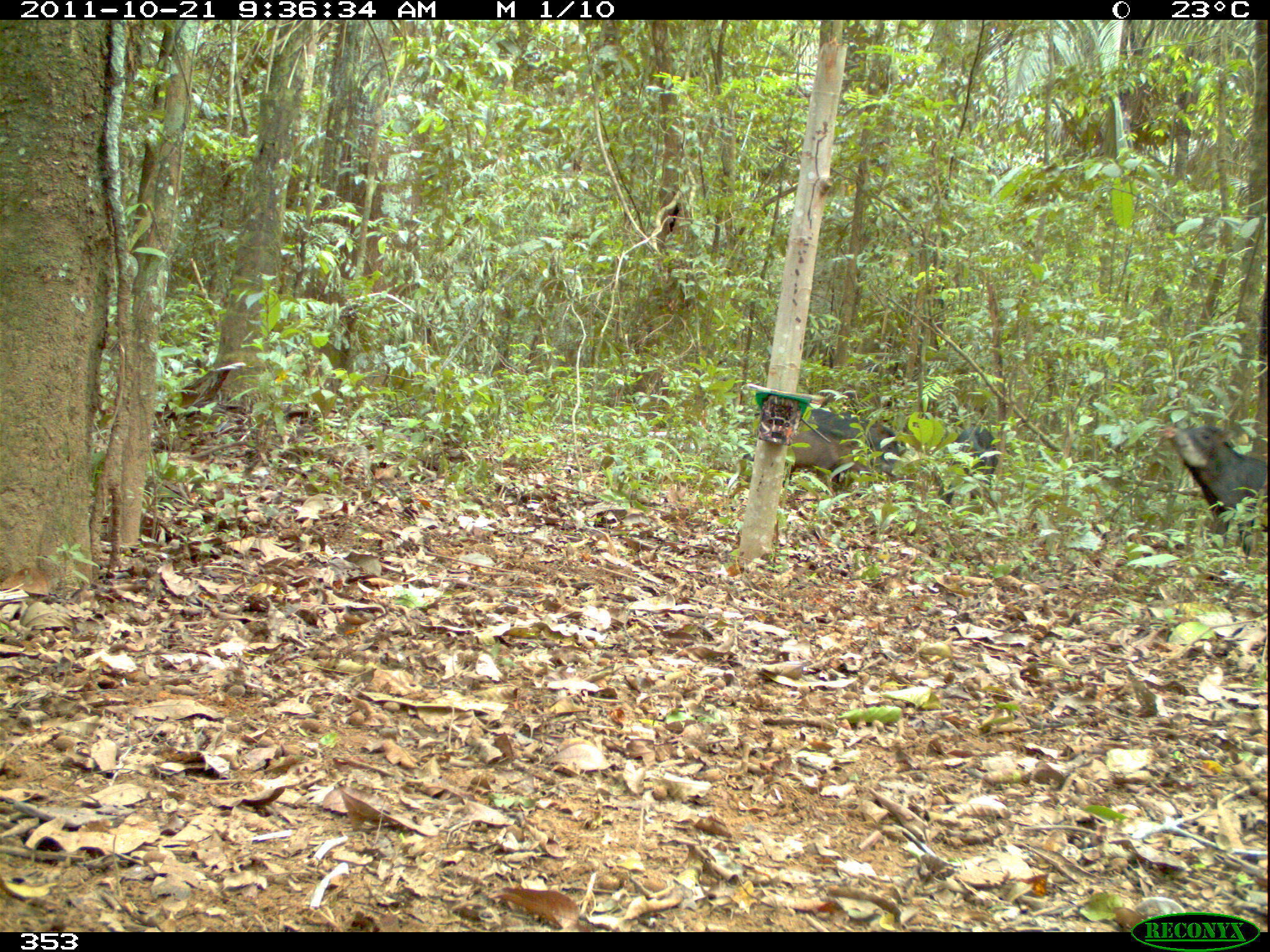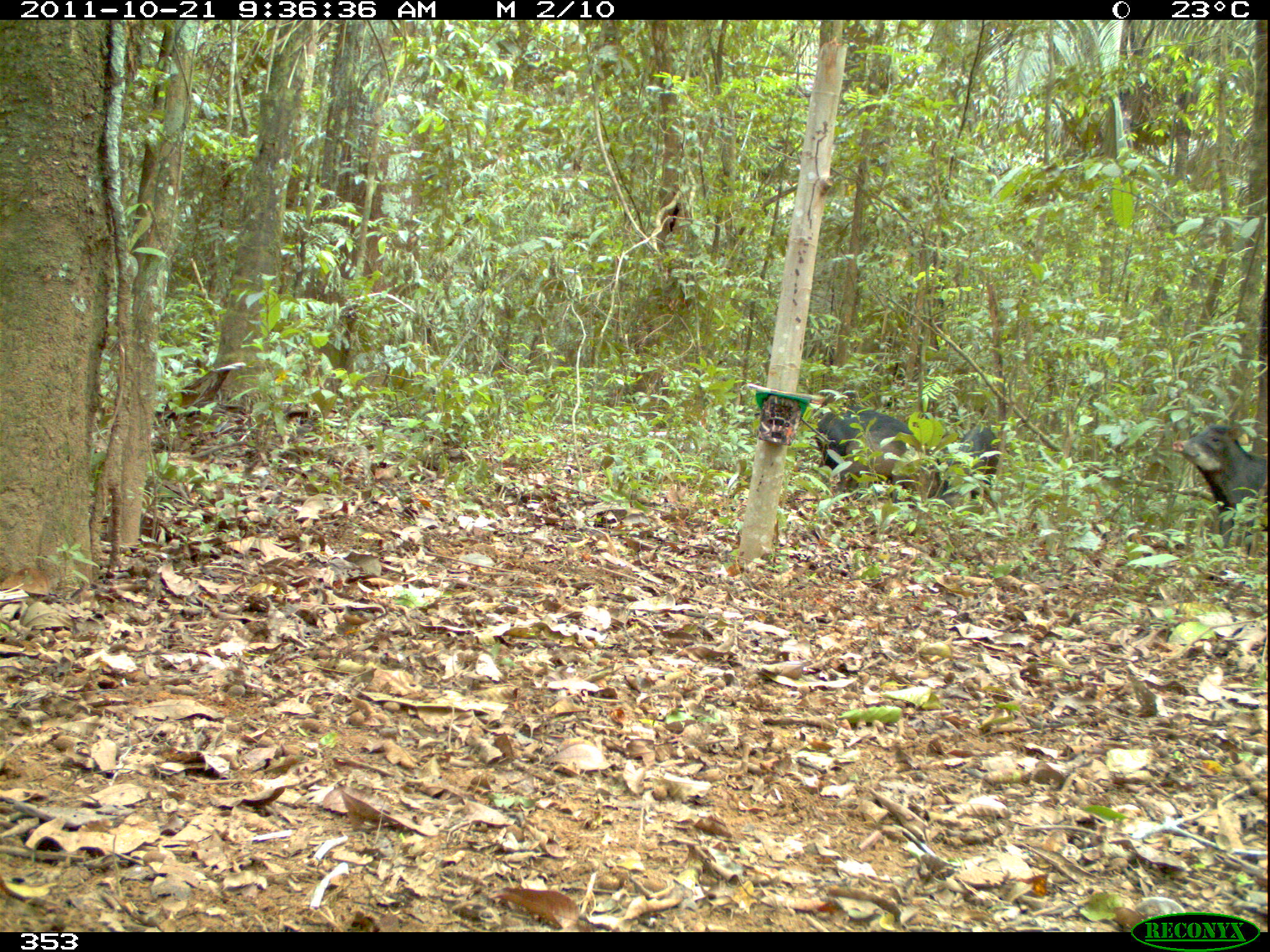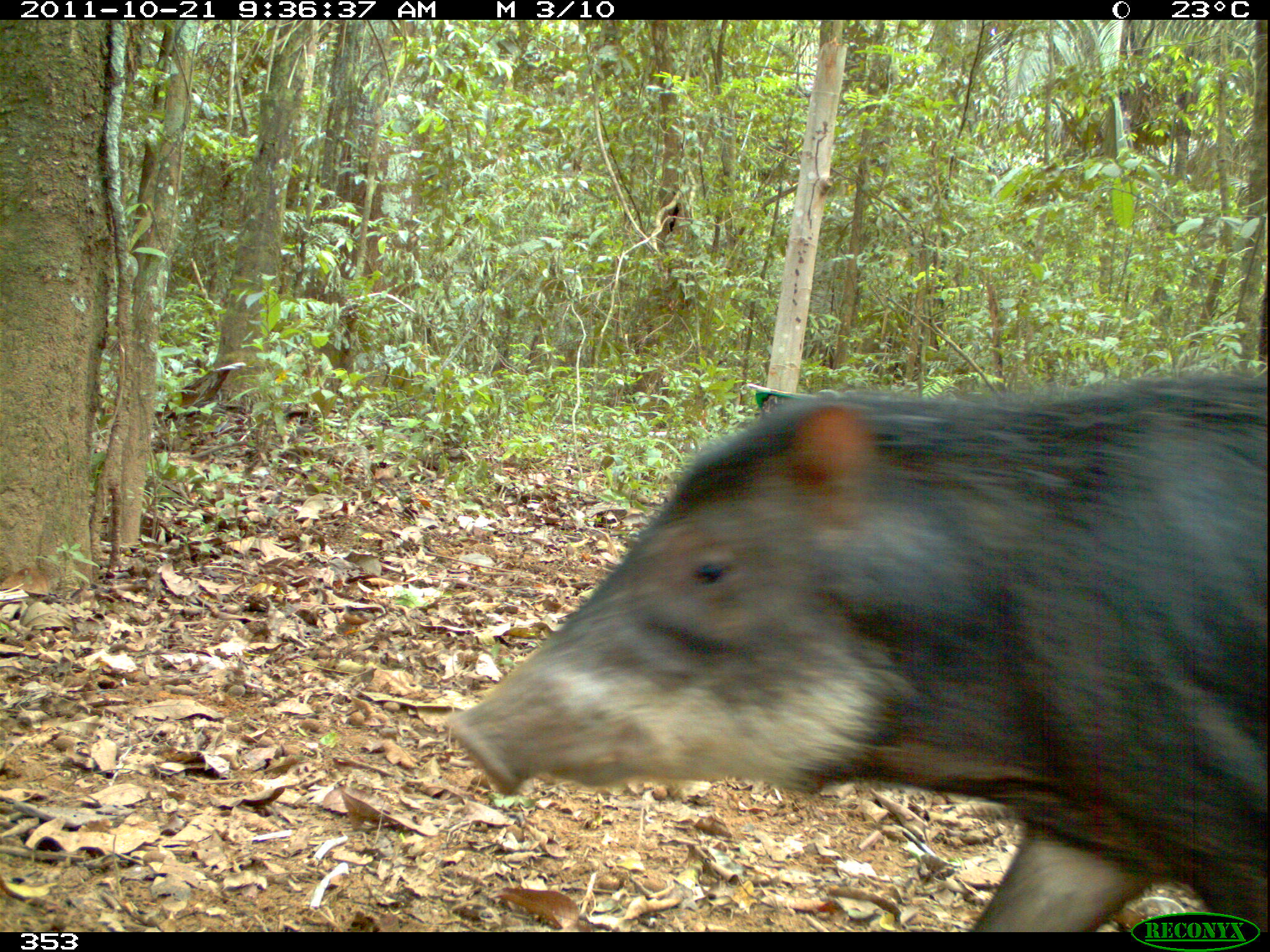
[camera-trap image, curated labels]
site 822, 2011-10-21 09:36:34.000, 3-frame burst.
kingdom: Animalia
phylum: Chordata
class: Mammalia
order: Artiodactyla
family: Tayassuidae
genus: Tayassu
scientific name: Tayassu pecari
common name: white-lipped peccary